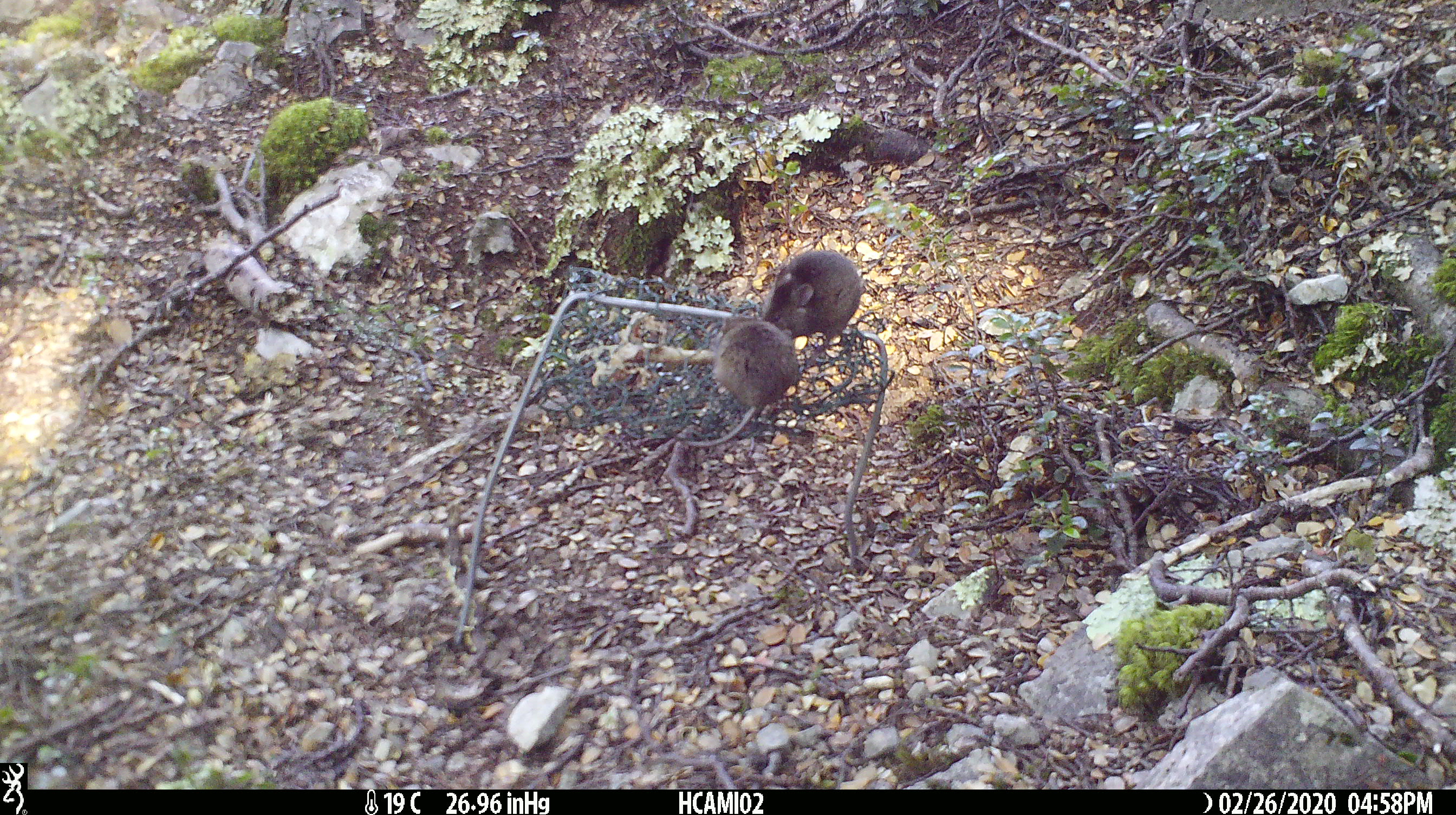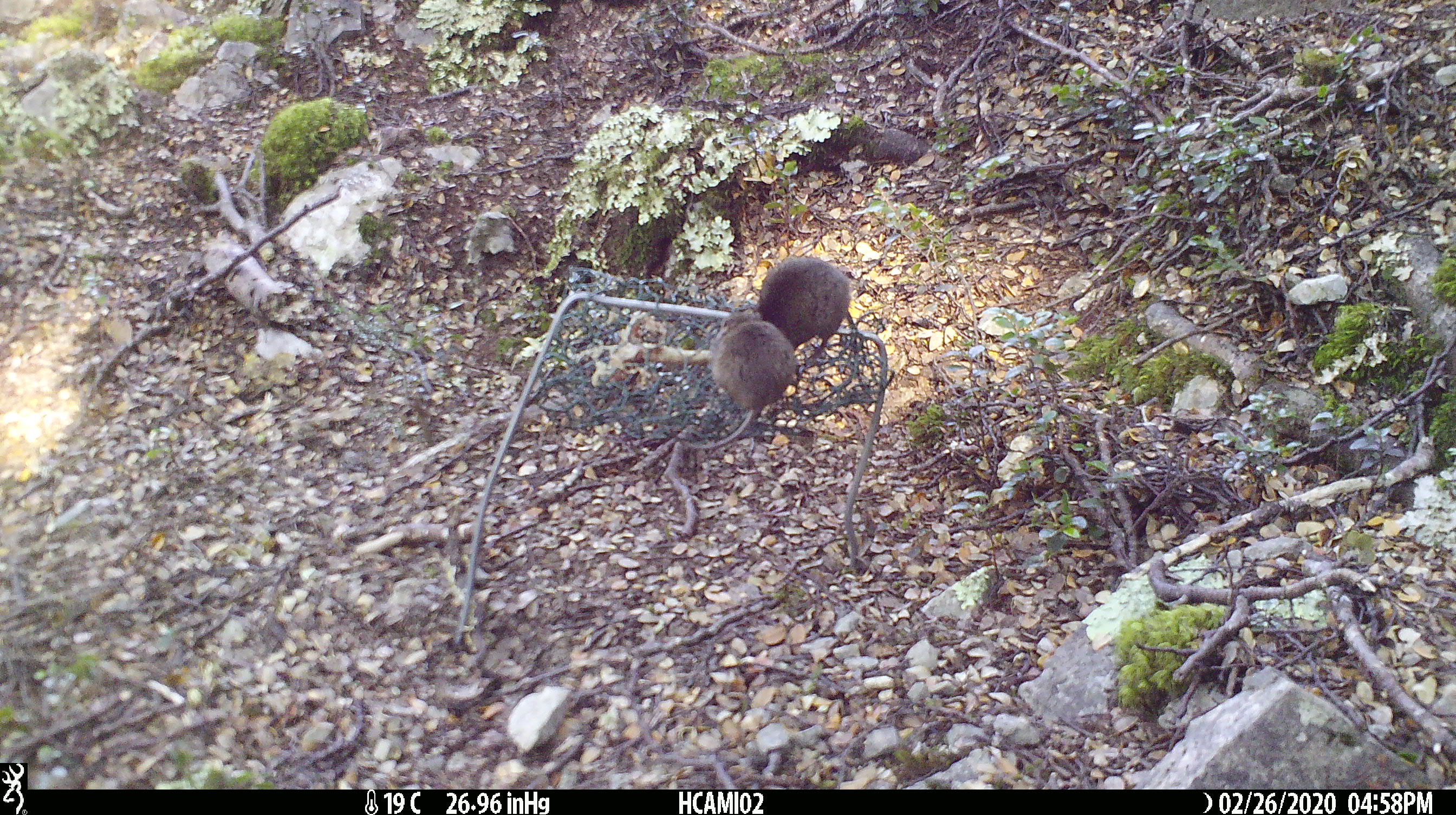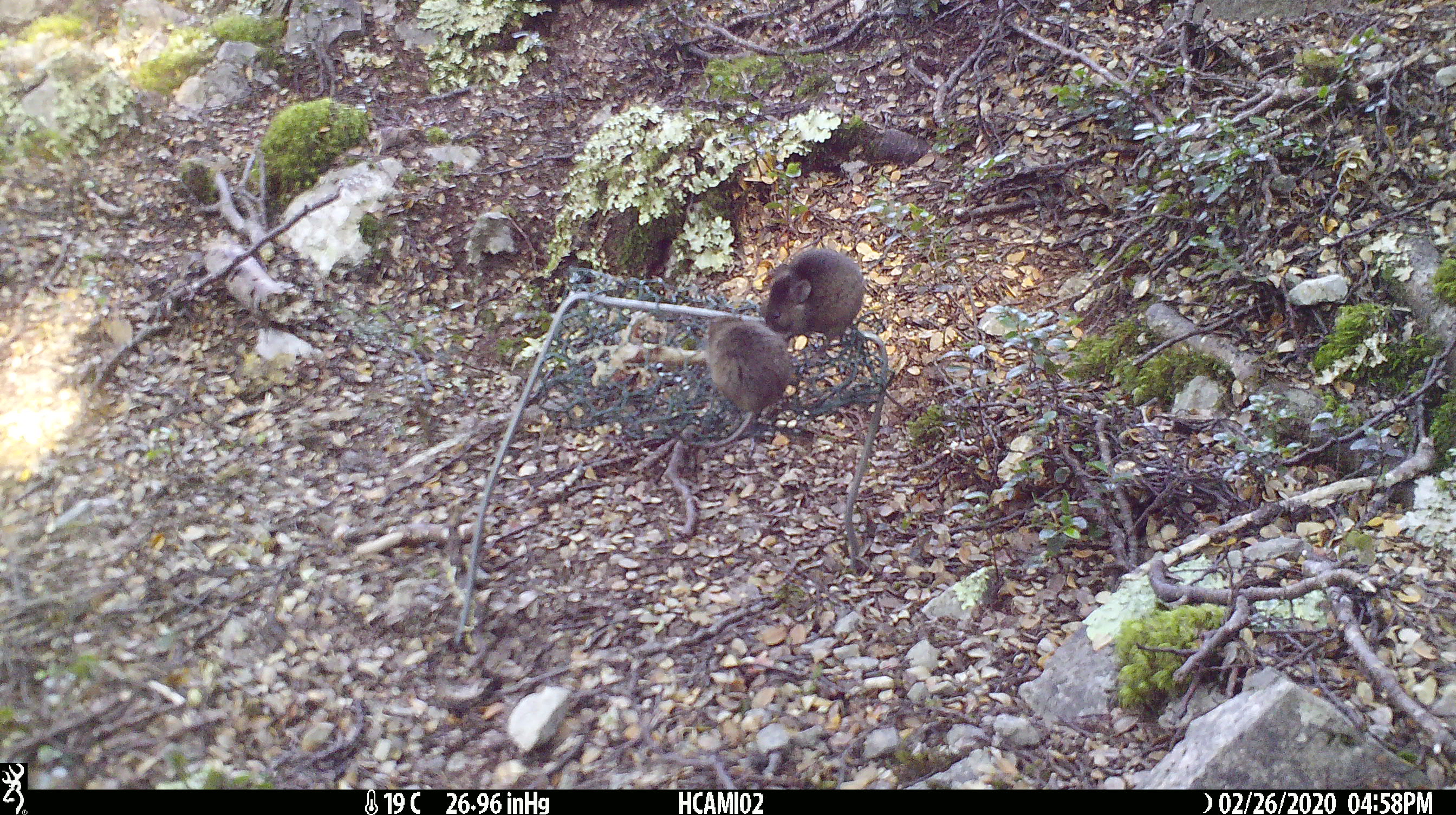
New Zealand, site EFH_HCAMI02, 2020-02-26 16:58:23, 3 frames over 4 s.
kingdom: Animalia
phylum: Chordata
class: Mammalia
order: Rodentia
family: Muridae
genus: Mus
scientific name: Mus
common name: mouse